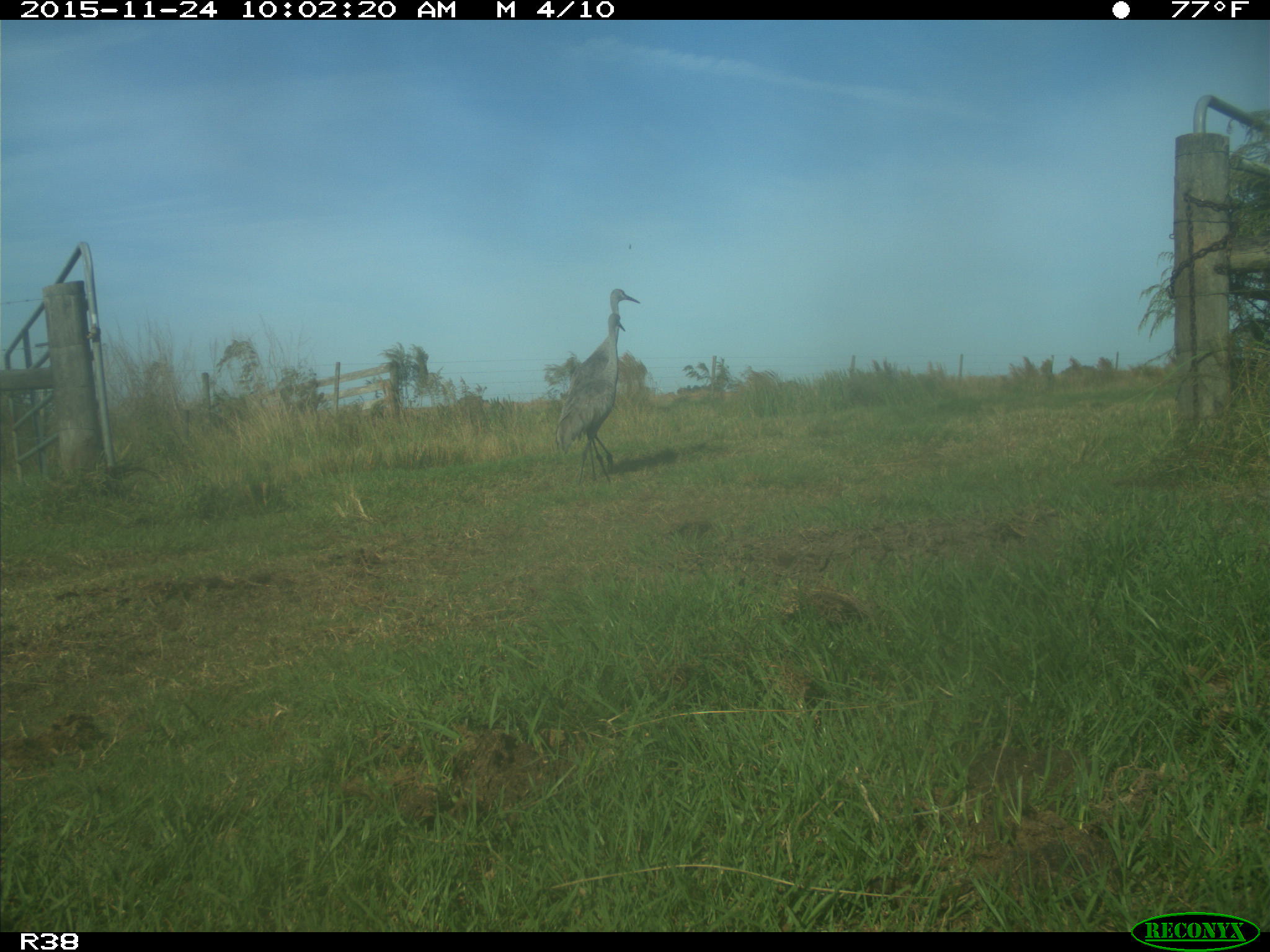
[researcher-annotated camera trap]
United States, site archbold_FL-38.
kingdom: Animalia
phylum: Chordata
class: Aves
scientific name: Aves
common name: birds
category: unidentified bird